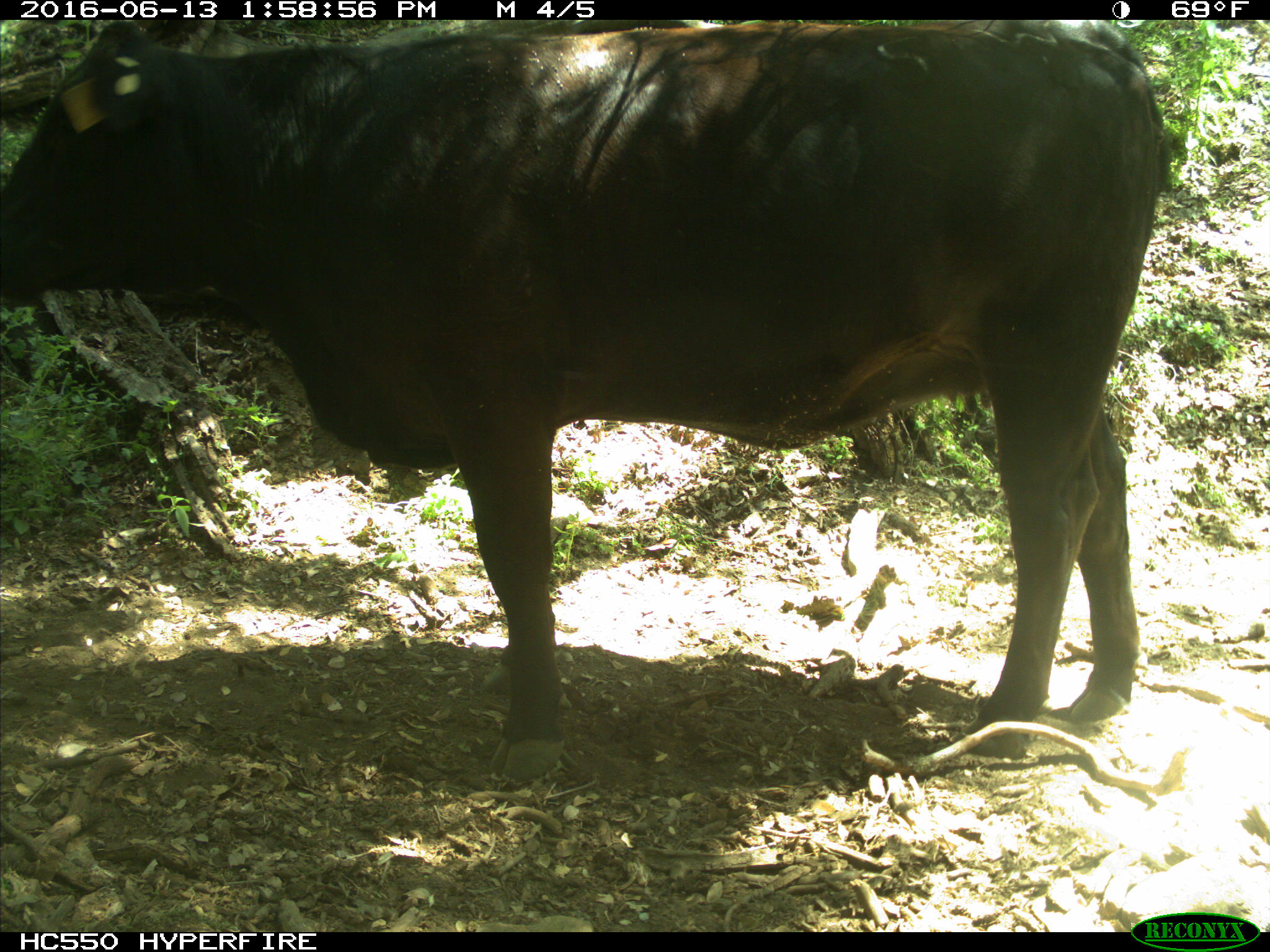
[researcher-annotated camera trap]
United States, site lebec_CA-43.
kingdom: Animalia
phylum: Chordata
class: Mammalia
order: Artiodactyla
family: Bovidae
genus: Bos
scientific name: Bos taurus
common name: domestic cow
Bos taurus (domestic cow).